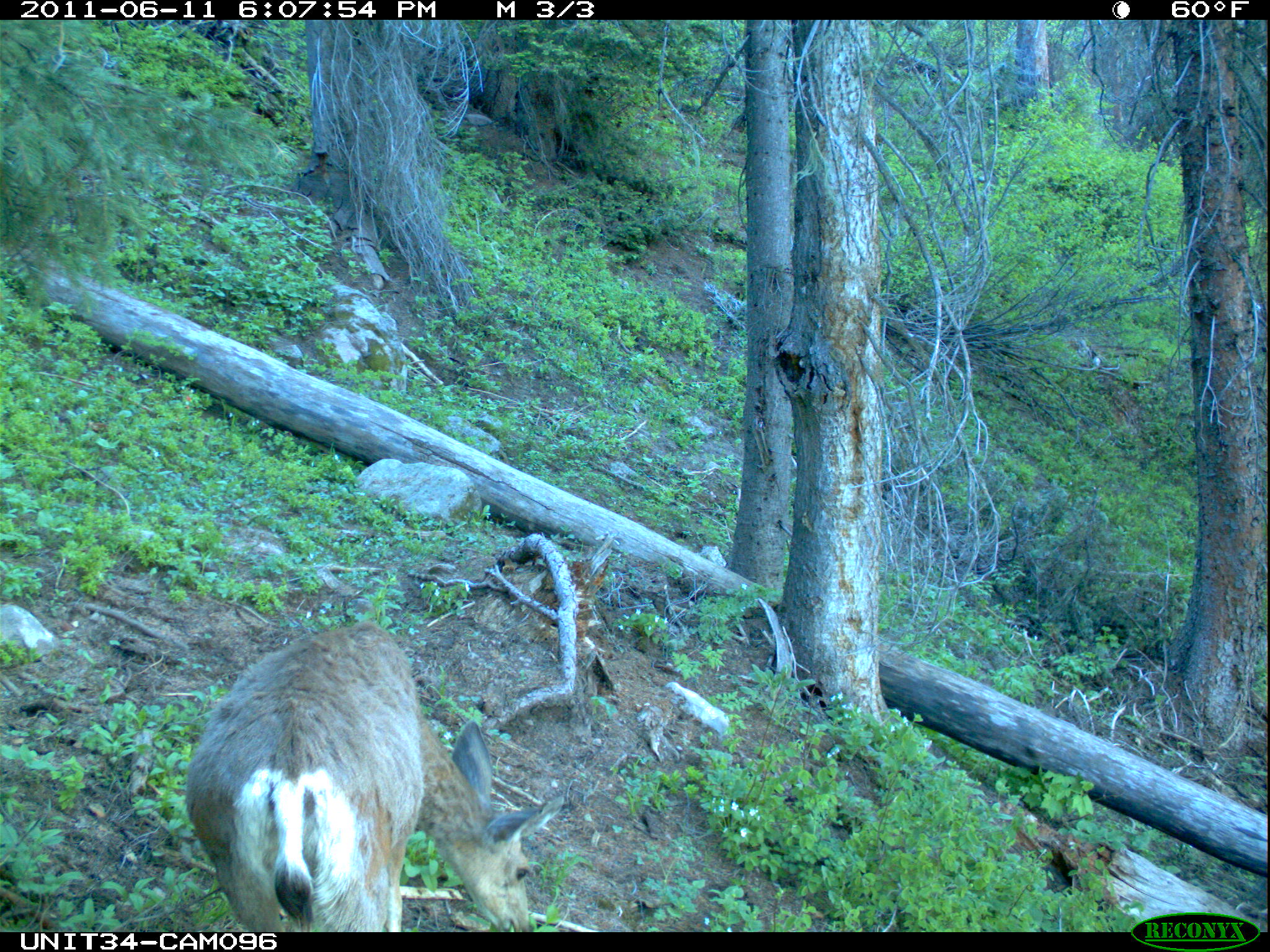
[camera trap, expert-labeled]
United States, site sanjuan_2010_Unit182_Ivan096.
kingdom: Animalia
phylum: Chordata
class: Mammalia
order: Artiodactyla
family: Cervidae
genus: Odocoileus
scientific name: Odocoileus hemionus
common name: mule deer